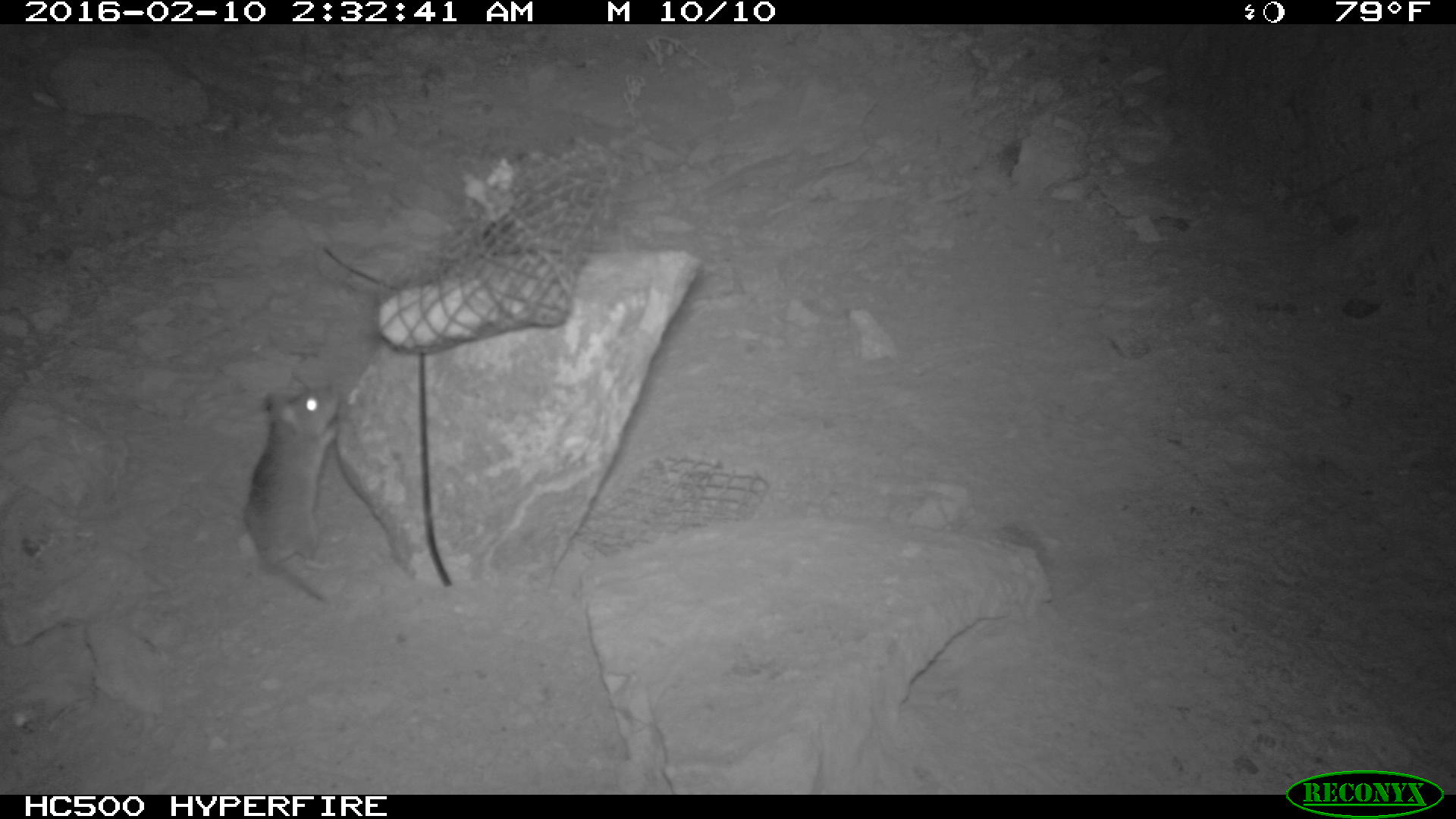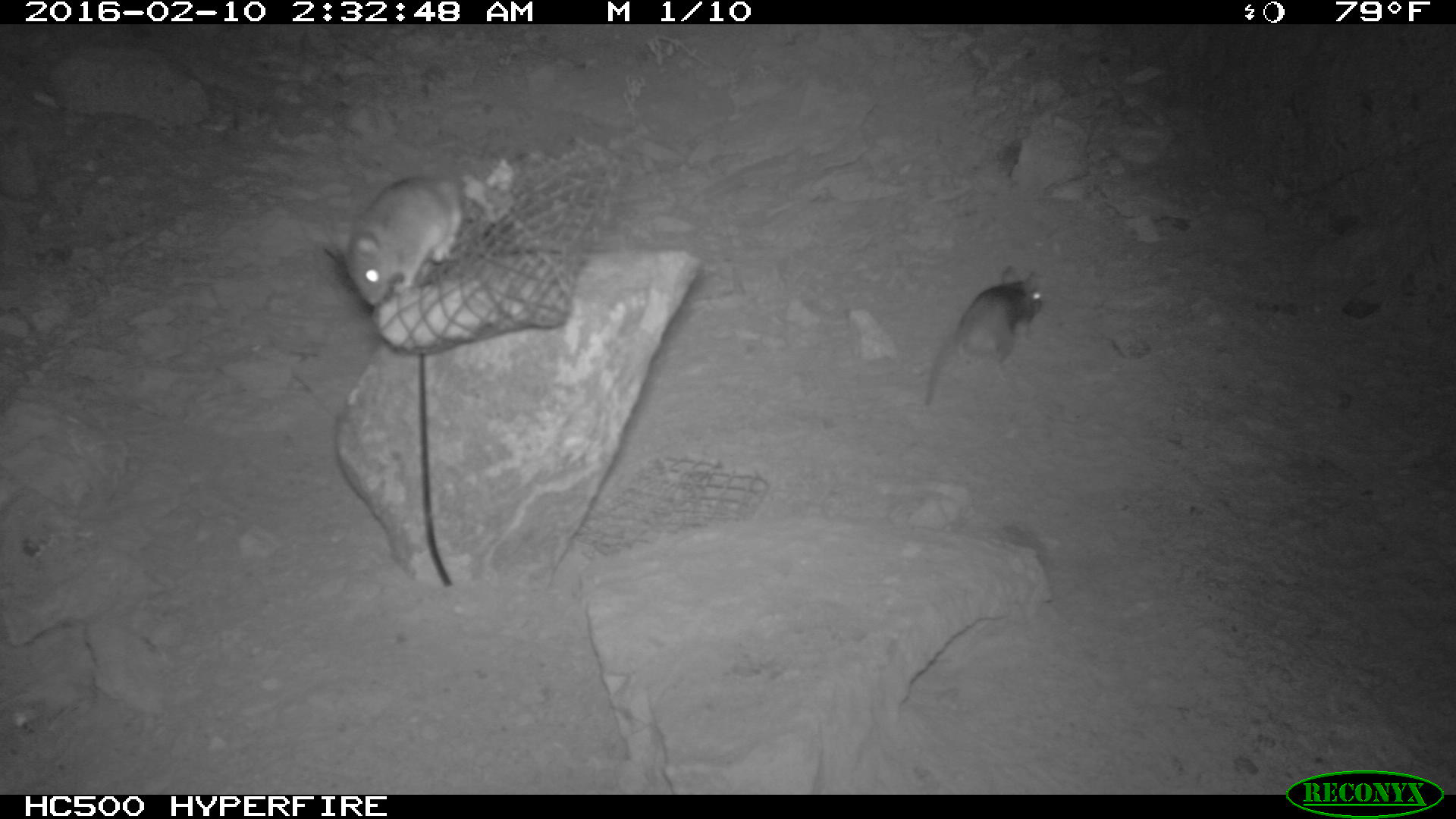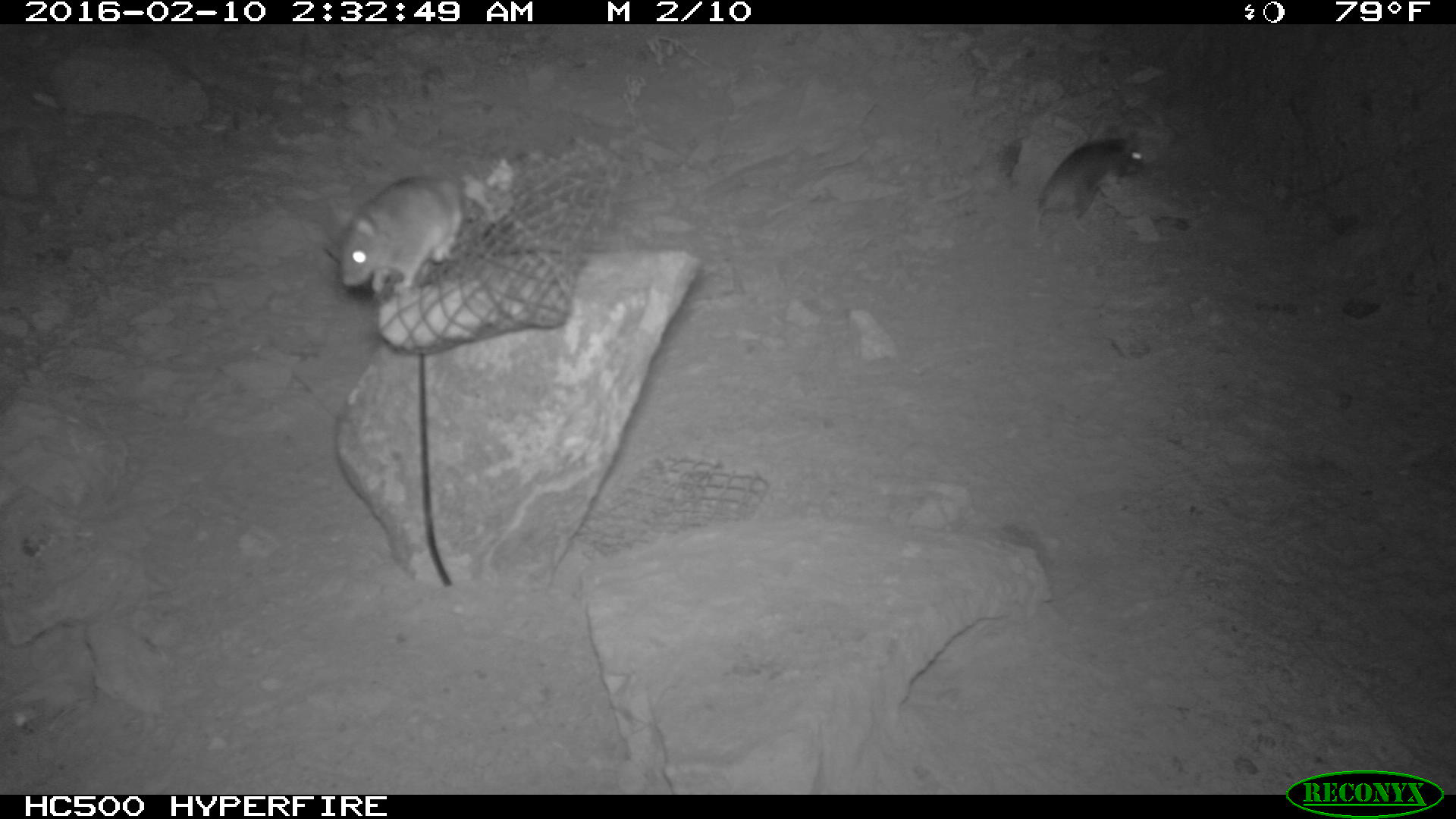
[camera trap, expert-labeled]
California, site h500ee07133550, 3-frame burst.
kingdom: Animalia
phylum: Chordata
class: Mammalia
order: Rodentia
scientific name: Rodentia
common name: rodent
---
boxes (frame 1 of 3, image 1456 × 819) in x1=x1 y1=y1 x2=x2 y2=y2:
rodent: x1=234 y1=383 x2=343 y2=609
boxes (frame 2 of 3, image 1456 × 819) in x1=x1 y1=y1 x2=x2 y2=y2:
rodent: x1=329 y1=177 x2=463 y2=304; x1=925 y1=265 x2=1043 y2=406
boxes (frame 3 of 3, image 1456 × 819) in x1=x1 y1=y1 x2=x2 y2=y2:
rodent: x1=322 y1=174 x2=464 y2=297; x1=1027 y1=129 x2=1144 y2=234